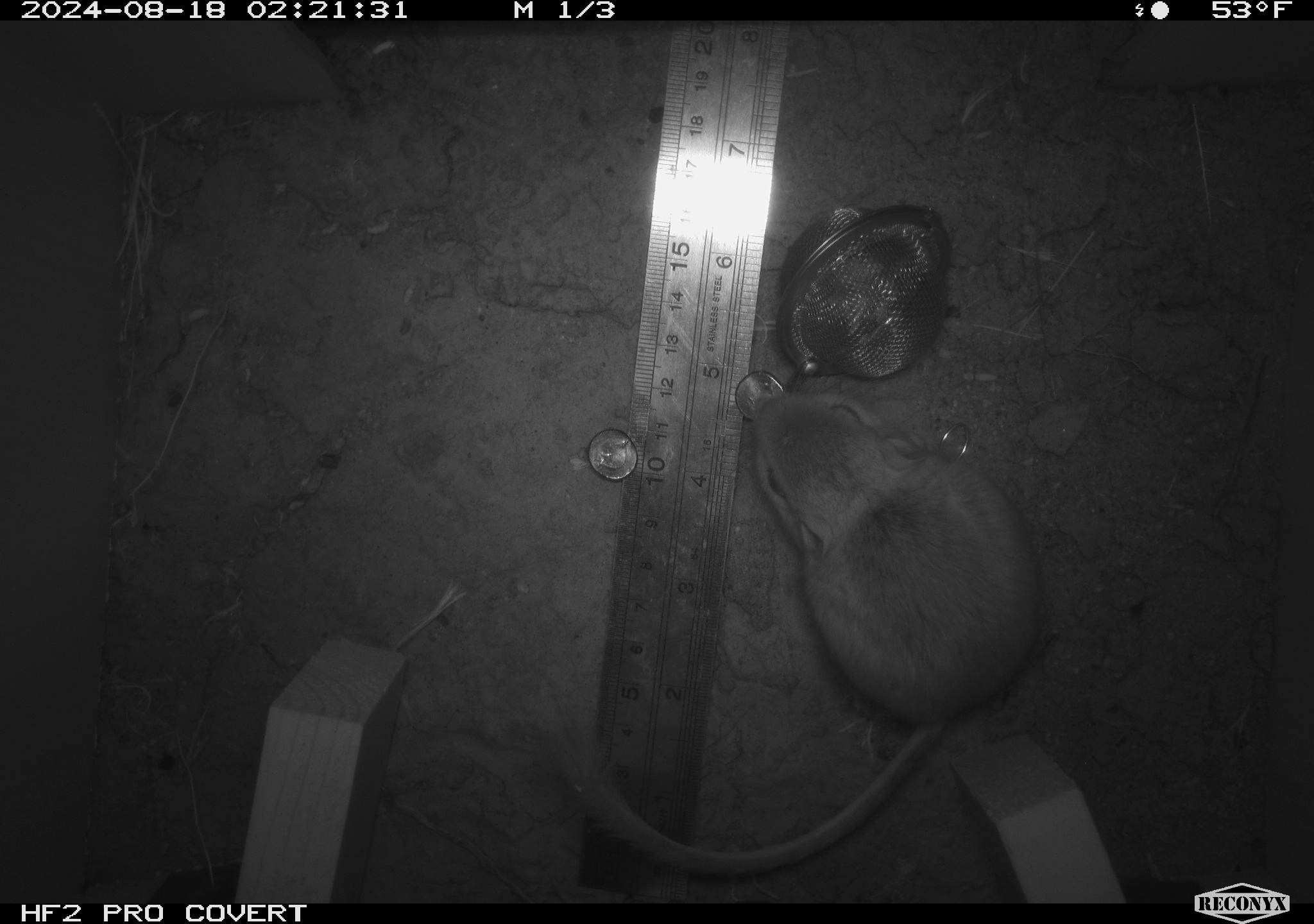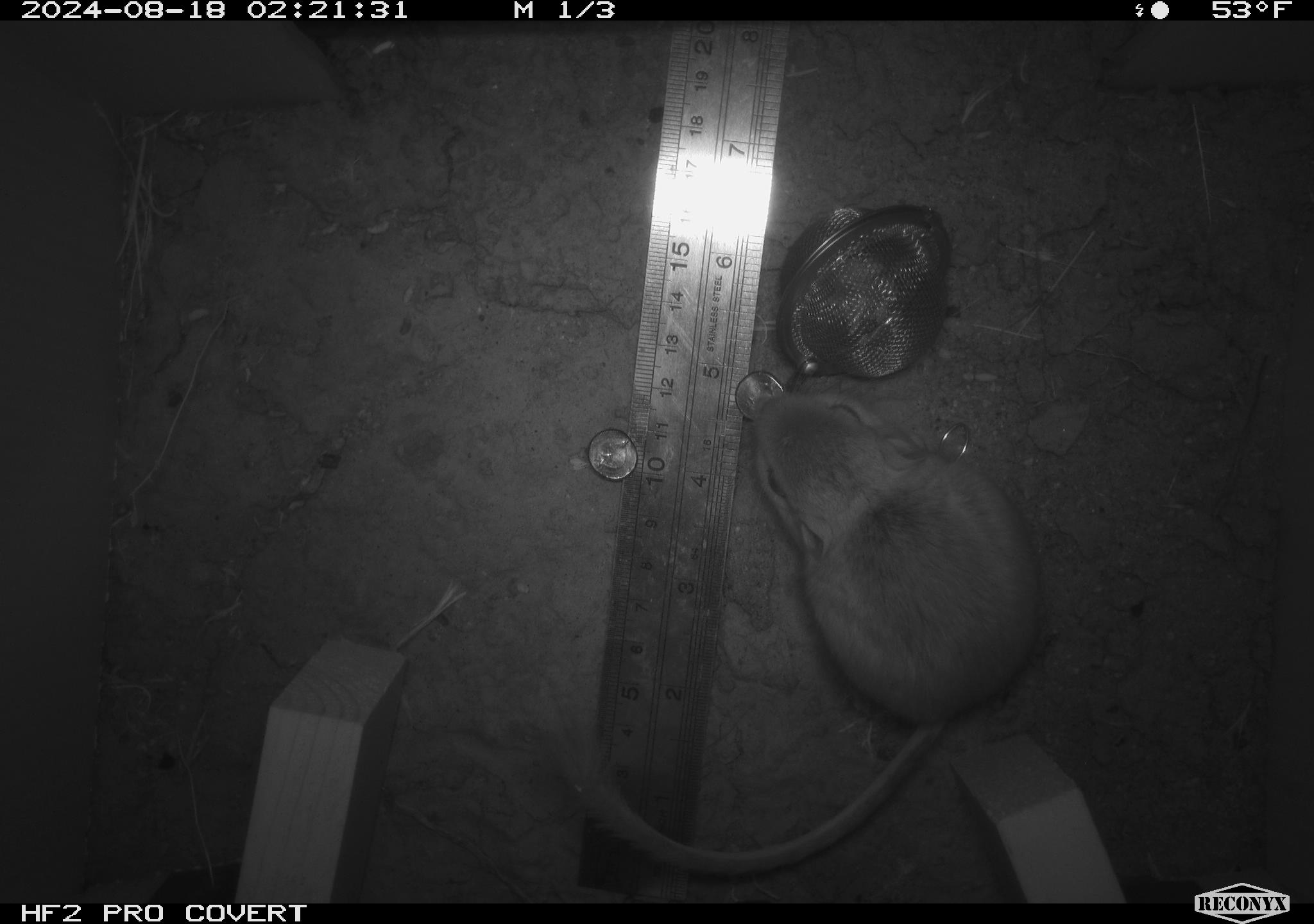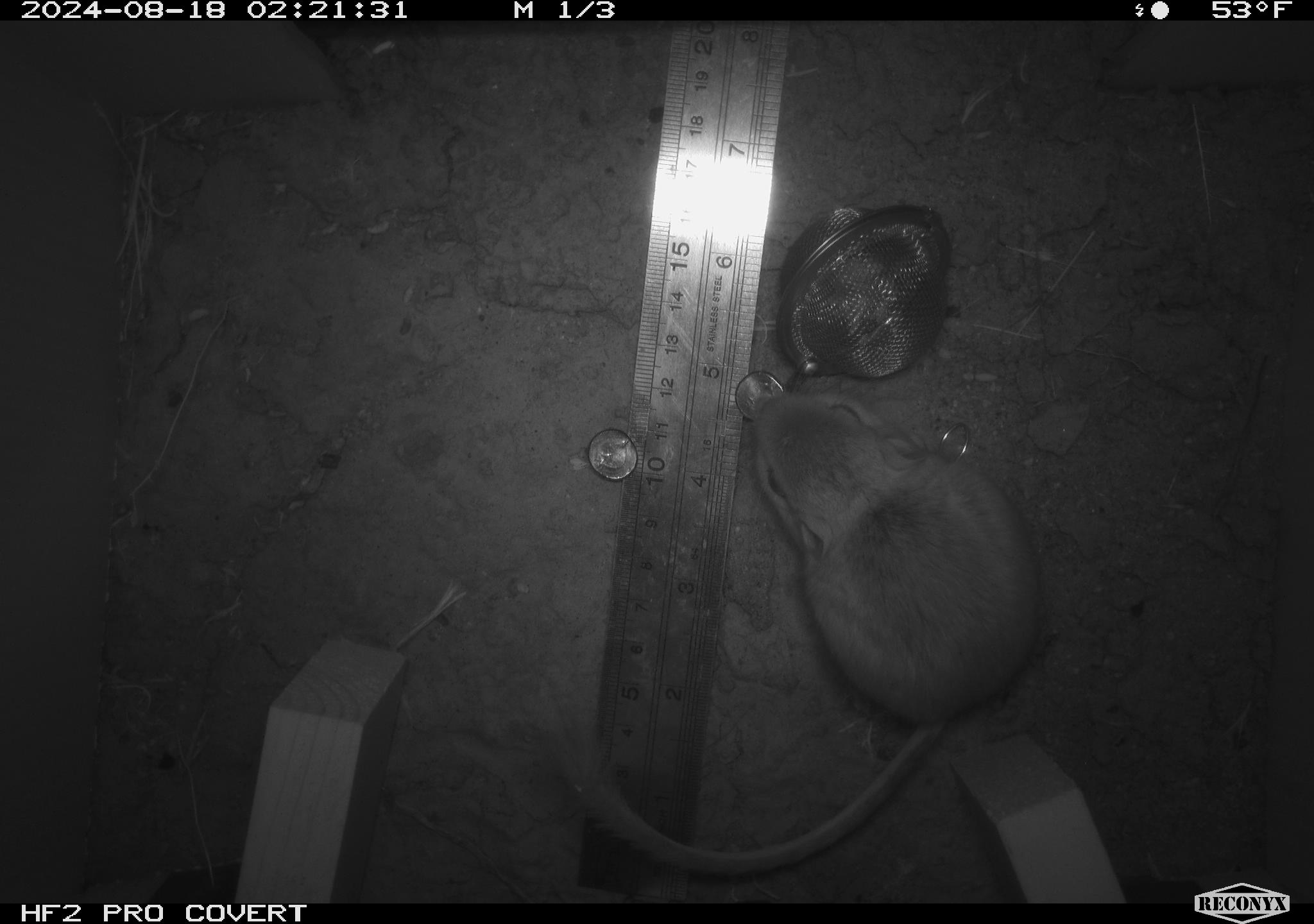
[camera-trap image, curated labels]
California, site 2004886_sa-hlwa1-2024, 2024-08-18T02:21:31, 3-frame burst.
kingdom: Animalia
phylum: Chordata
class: Mammalia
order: Rodentia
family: Heteromyidae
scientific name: Heteromyidae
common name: kangaroo rats and pocket mice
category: heteromyidae family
Heteromyidae family (kangaroo rats and pocket mice) (Heteromyidae).